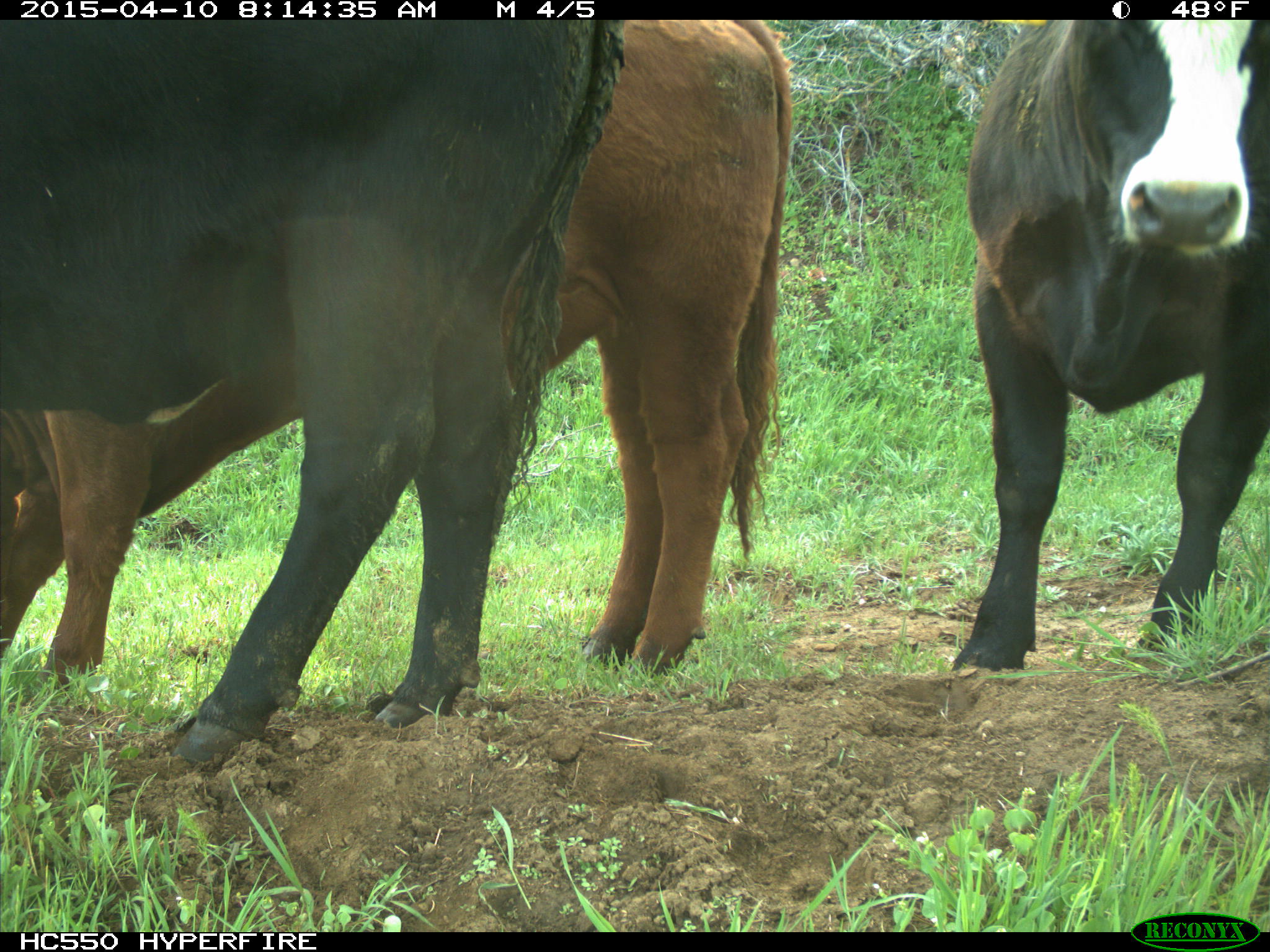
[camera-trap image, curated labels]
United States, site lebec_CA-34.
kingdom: Animalia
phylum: Chordata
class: Mammalia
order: Artiodactyla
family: Bovidae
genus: Bos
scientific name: Bos taurus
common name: domestic cow